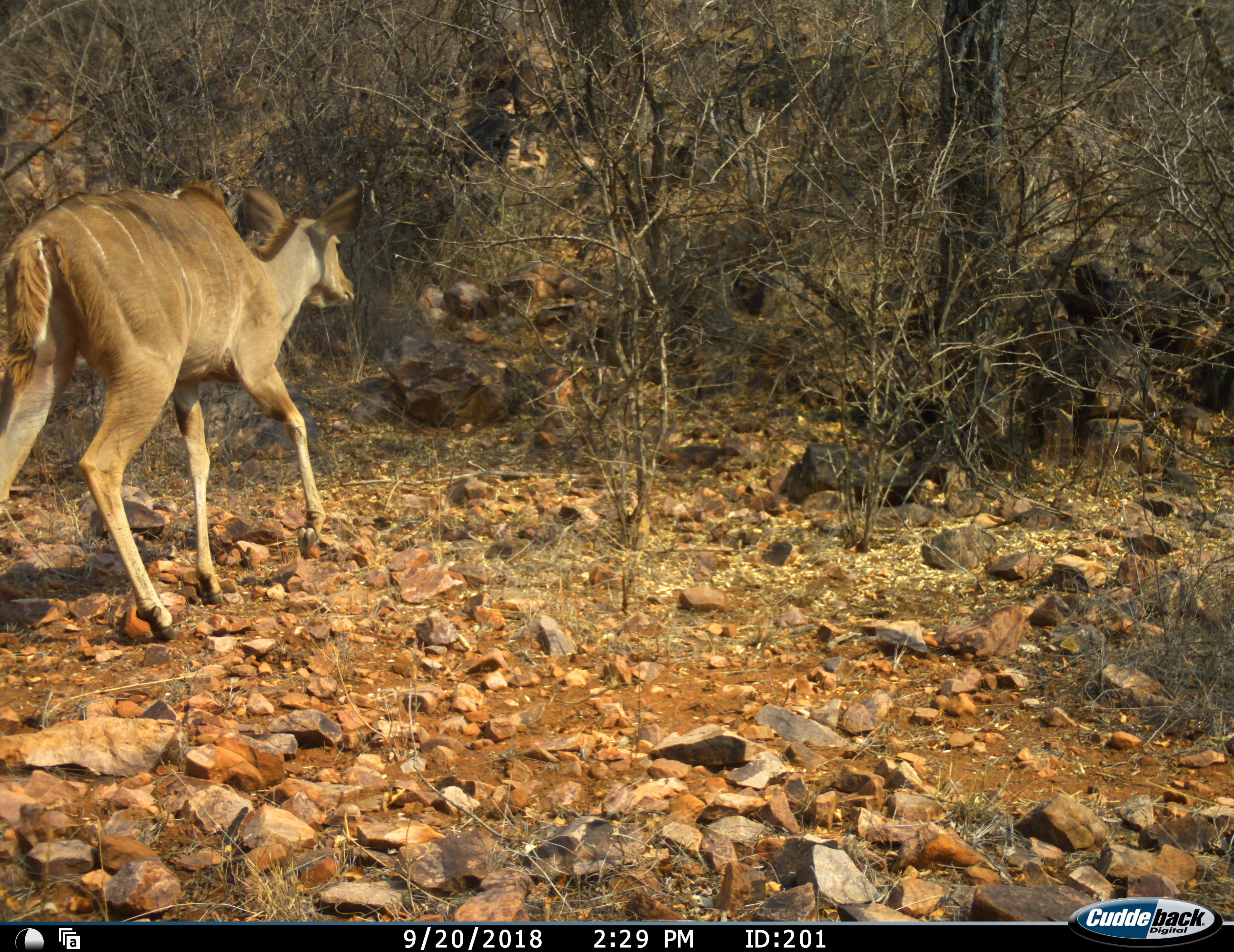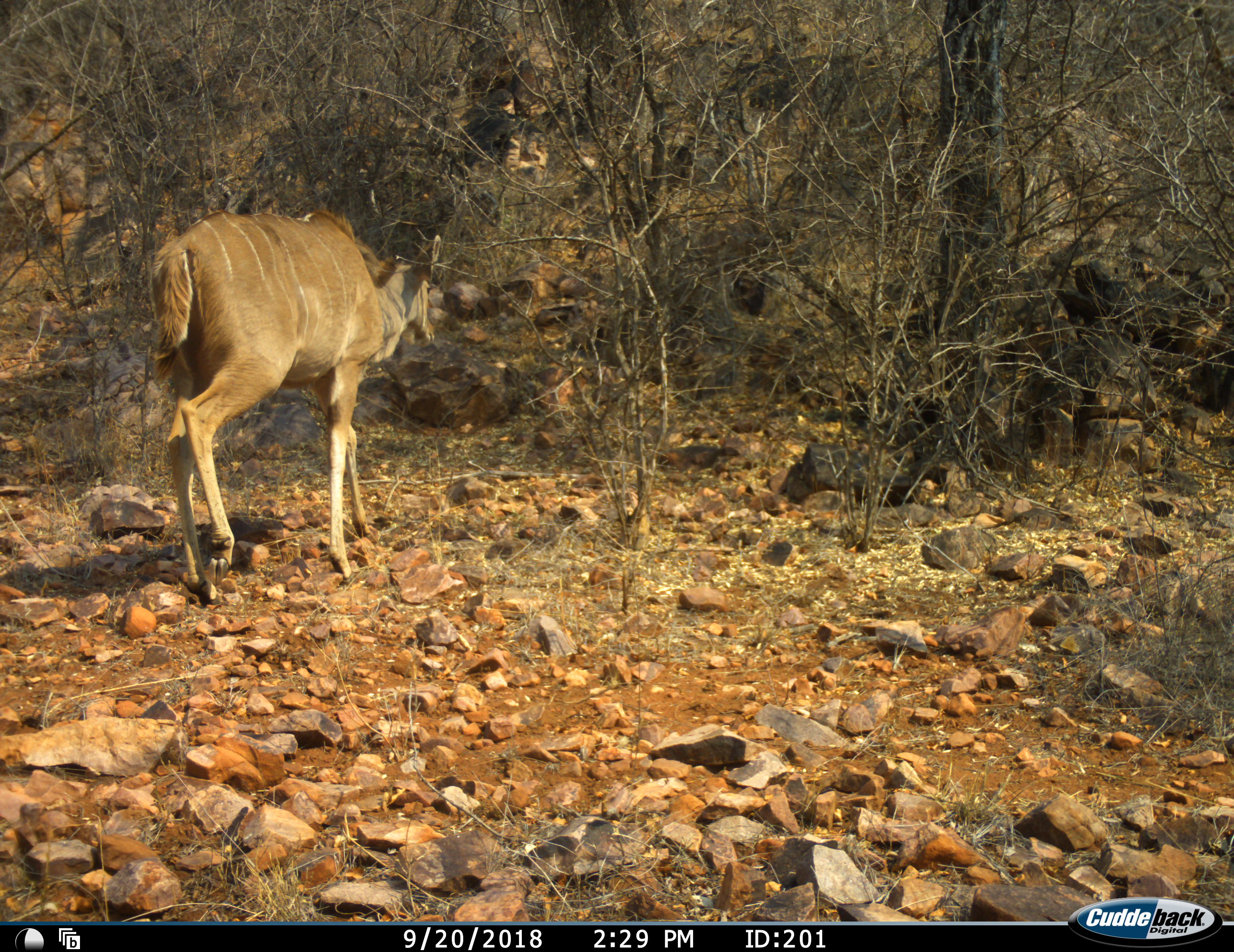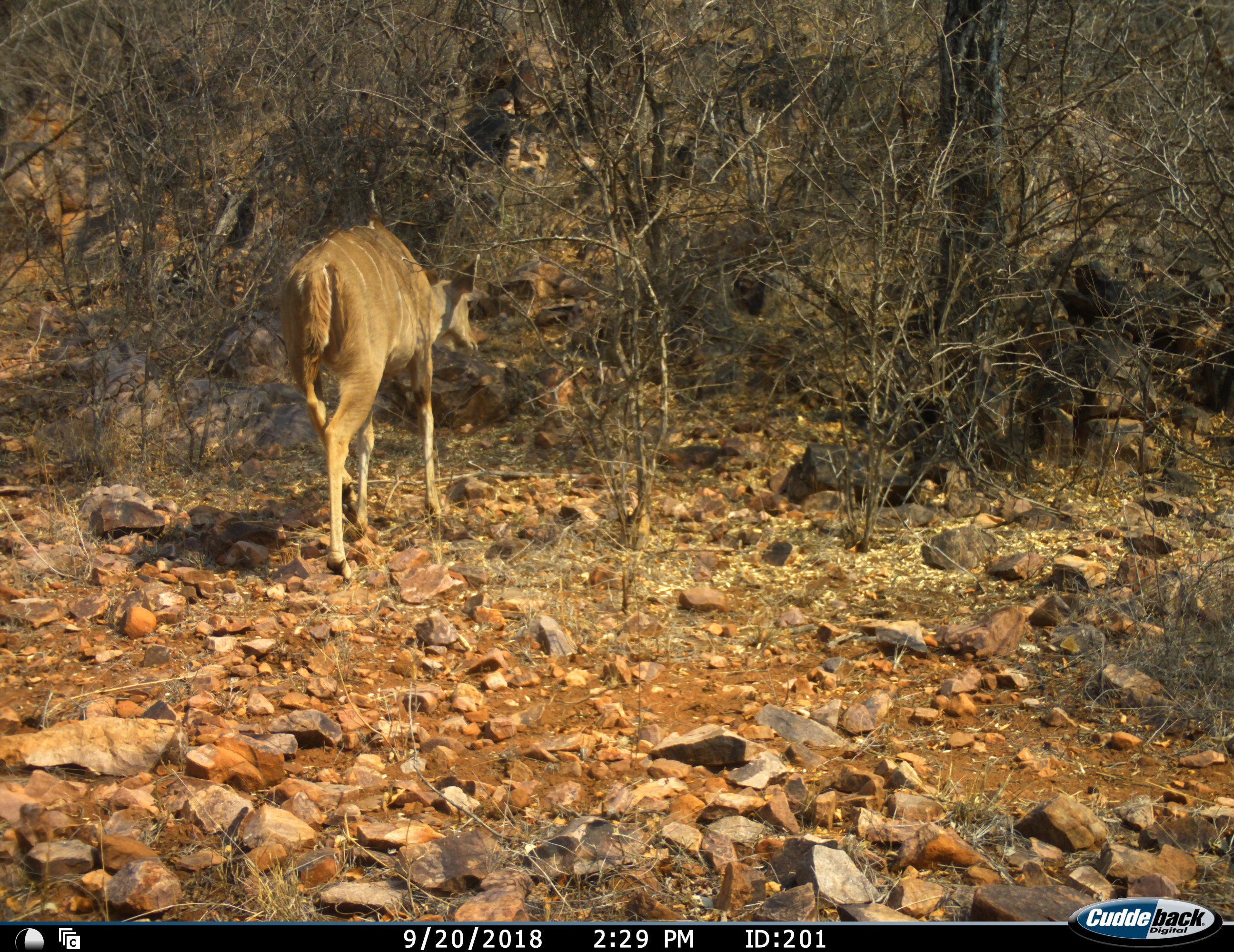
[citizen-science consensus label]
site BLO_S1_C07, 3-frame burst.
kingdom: Animalia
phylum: Chordata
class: Mammalia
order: Artiodactyla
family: Bovidae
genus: Tragelaphus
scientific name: Tragelaphus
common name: kudu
Kudu (Tragelaphus), count 1. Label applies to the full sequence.